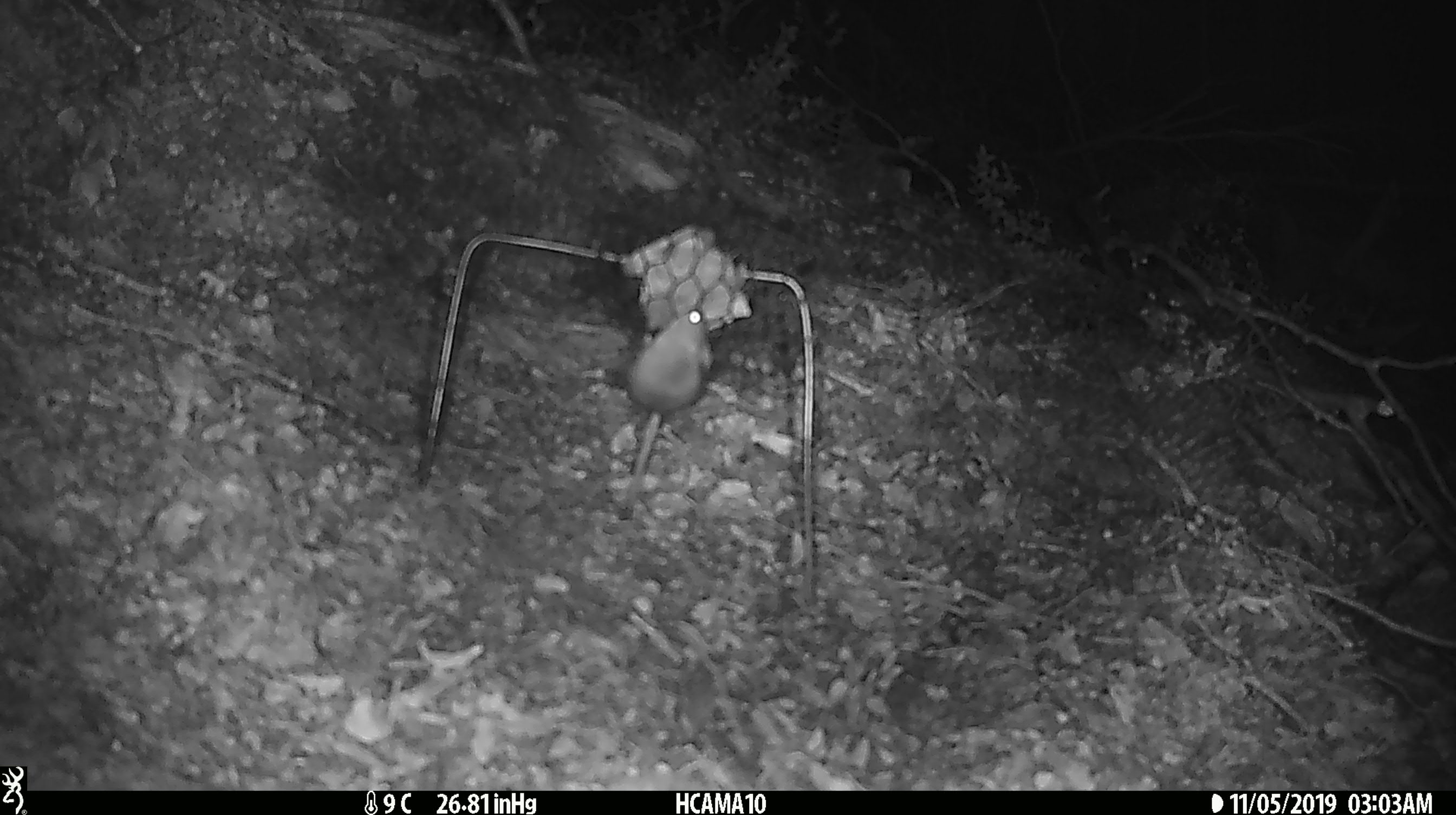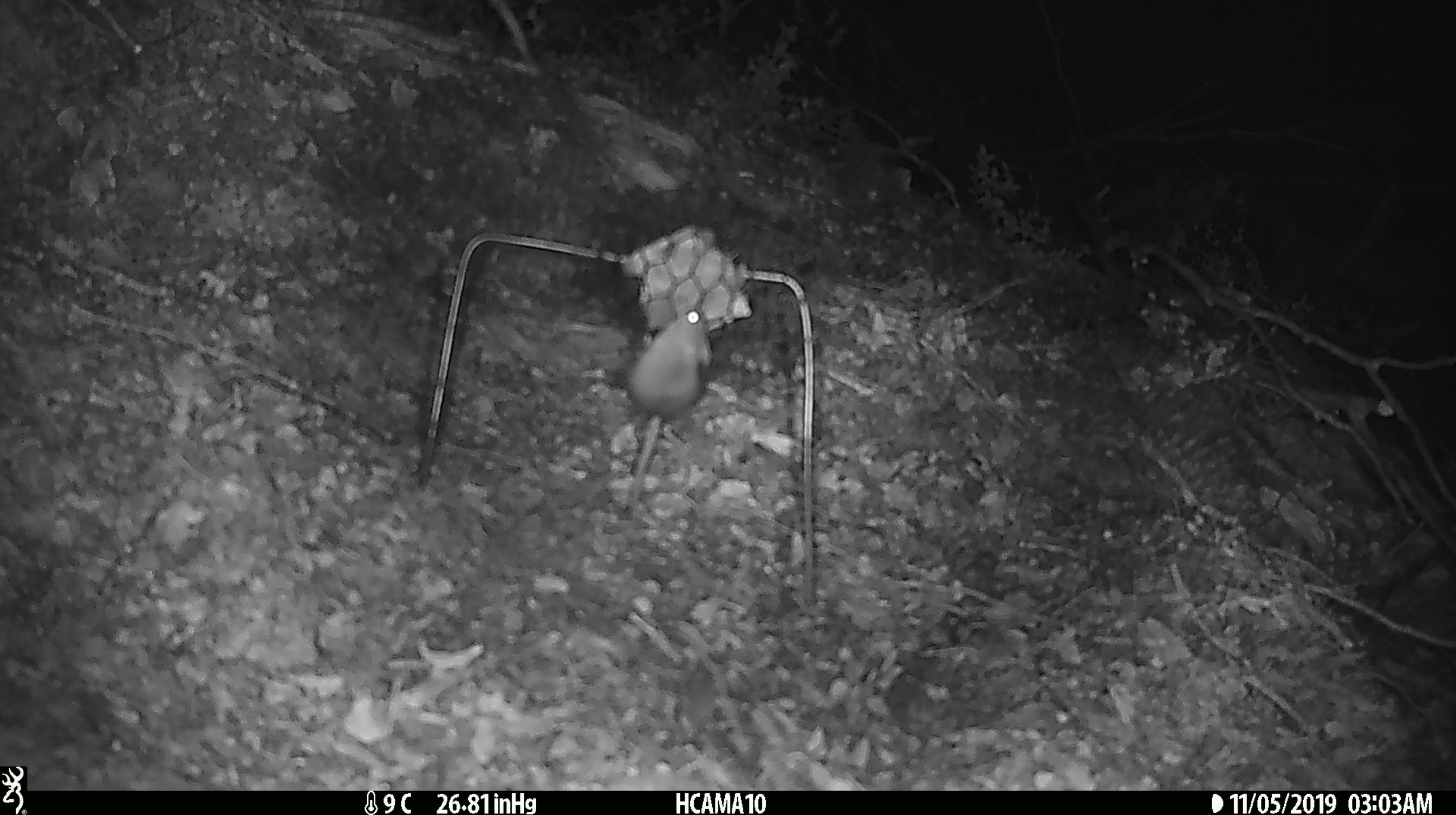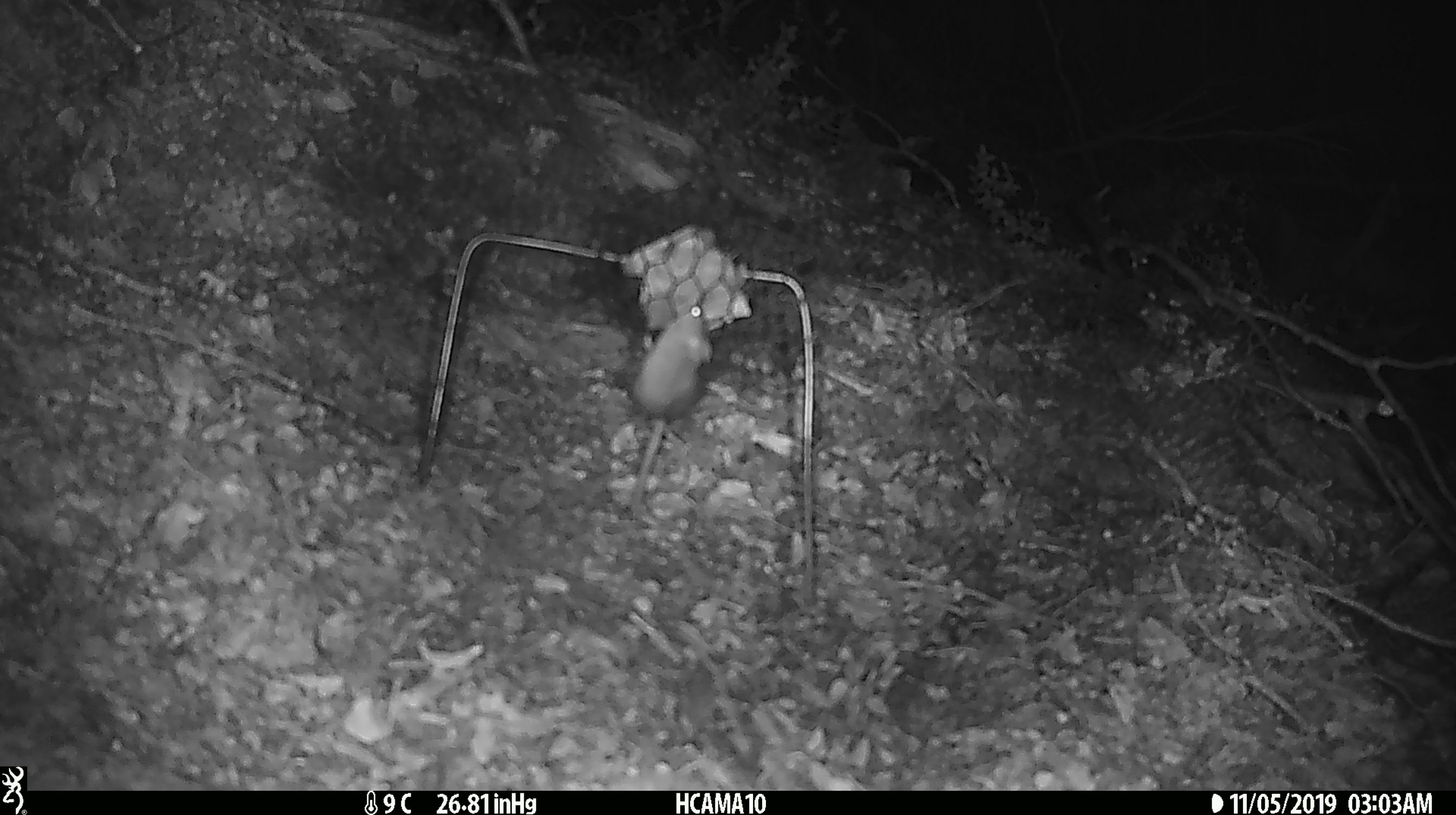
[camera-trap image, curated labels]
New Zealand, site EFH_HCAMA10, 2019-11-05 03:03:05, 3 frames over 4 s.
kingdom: Animalia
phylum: Chordata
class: Mammalia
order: Rodentia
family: Muridae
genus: Mus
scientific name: Mus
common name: mouse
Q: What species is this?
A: Mouse (Mus).